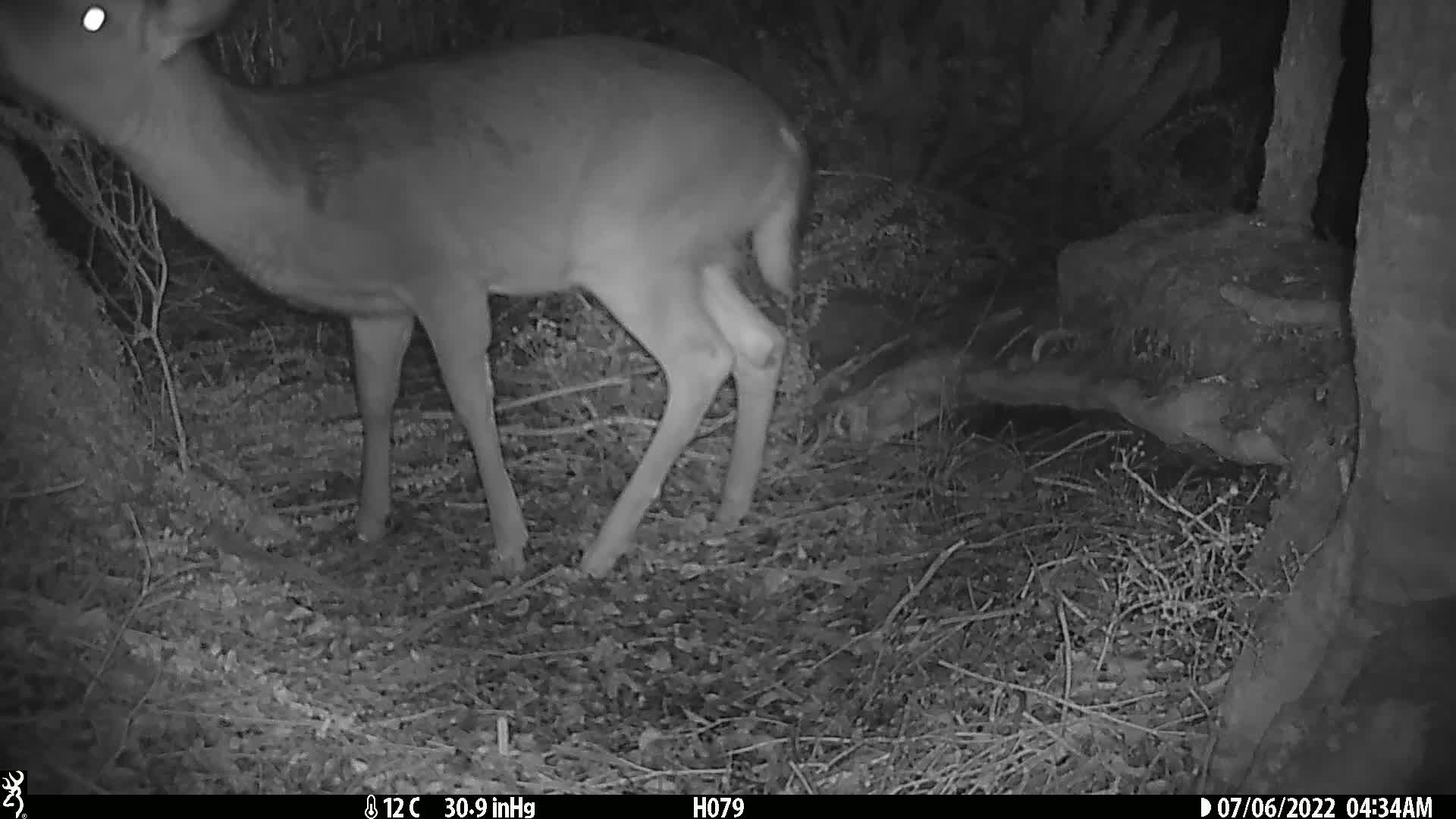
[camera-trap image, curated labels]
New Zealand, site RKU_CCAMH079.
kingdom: Animalia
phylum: Chordata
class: Mammalia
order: Artiodactyla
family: Cervidae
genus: Odocoileus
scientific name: Odocoileus virginianus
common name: white-tailed deer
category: white tailed deer